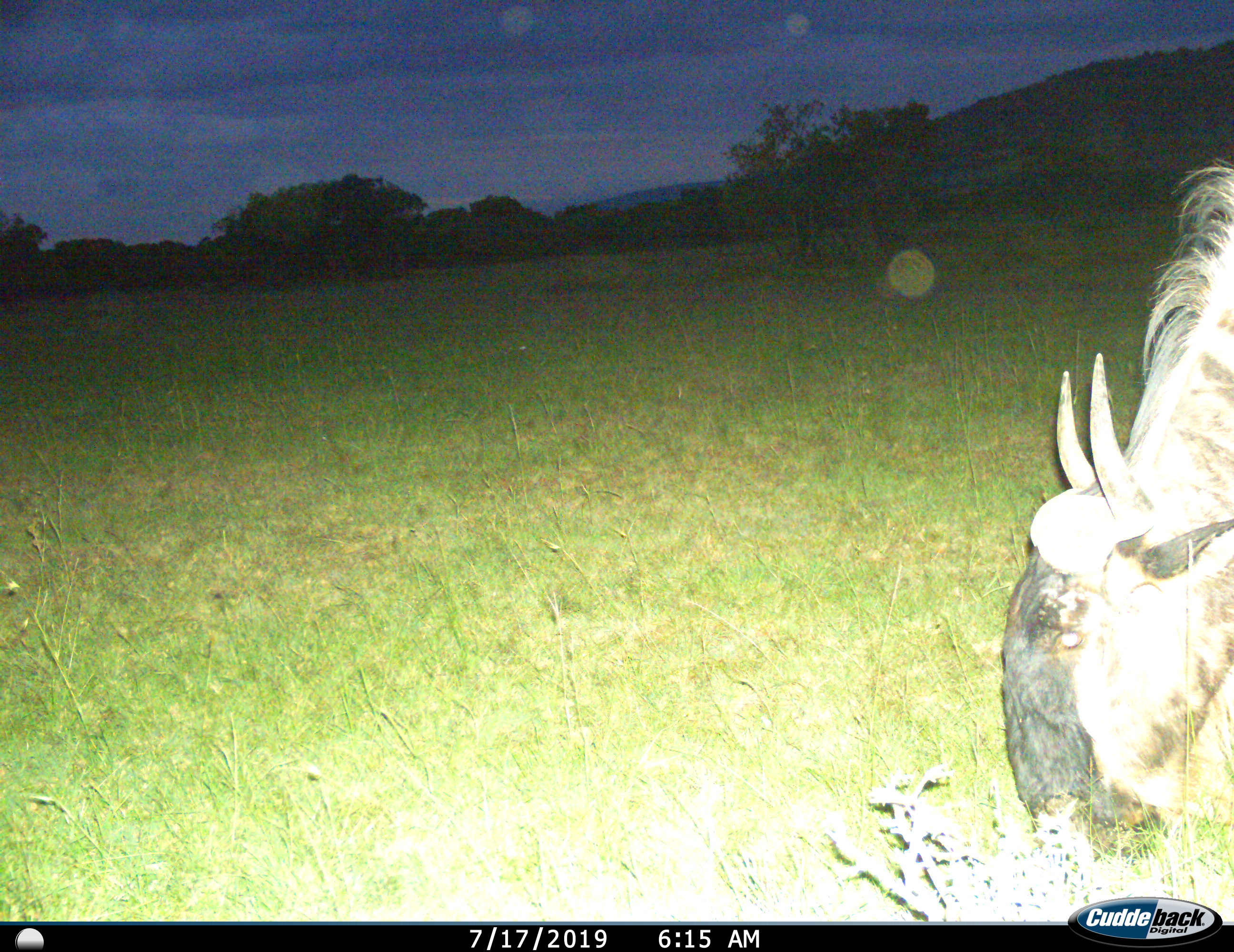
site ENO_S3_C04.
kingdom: Animalia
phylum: Chordata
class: Mammalia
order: Artiodactyla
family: Bovidae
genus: Connochaetes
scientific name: Connochaetes taurinus taurinus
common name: blue wildebeest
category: wildebeestblue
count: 1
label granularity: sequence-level